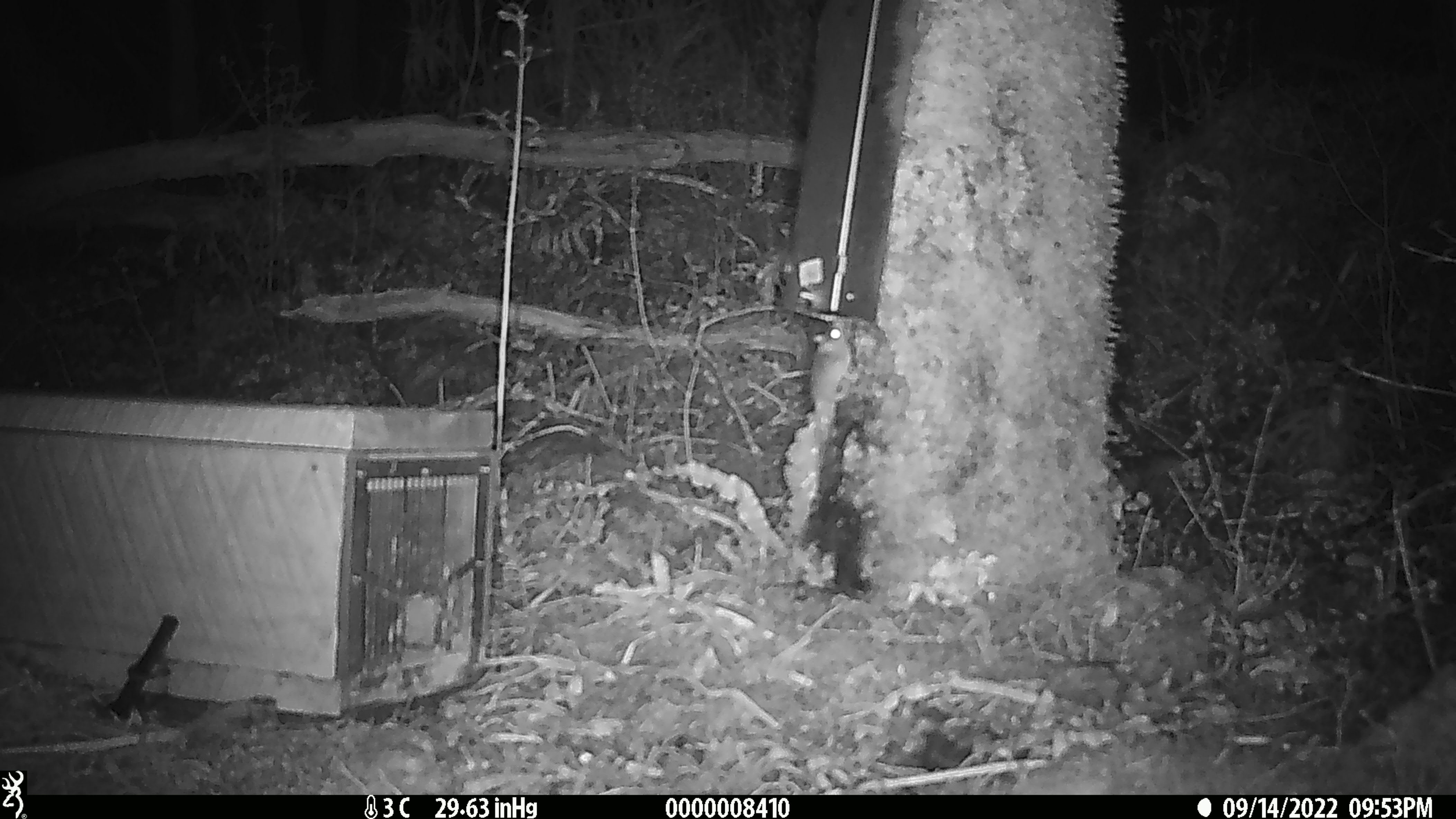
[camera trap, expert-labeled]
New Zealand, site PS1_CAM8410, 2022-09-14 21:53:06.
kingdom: Animalia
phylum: Chordata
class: Mammalia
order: Rodentia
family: Muridae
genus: Mus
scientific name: Mus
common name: mouse